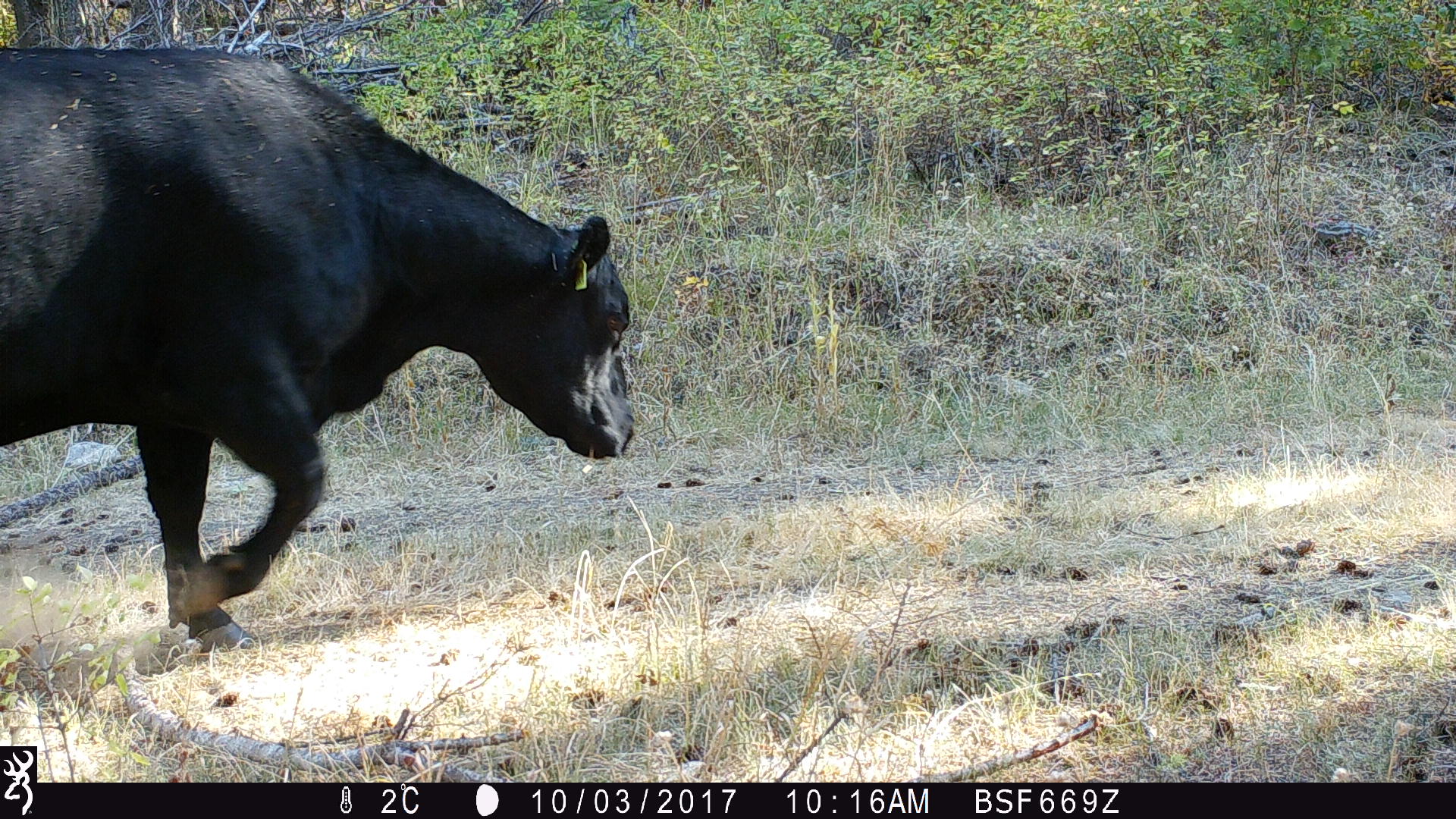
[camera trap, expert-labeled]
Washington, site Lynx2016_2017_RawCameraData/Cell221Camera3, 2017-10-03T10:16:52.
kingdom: Animalia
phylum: Chordata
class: Mammalia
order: Artiodactyla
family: Bovidae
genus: Bos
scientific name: Bos taurus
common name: domestic cattle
Domestic cattle (Bos taurus). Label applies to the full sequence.